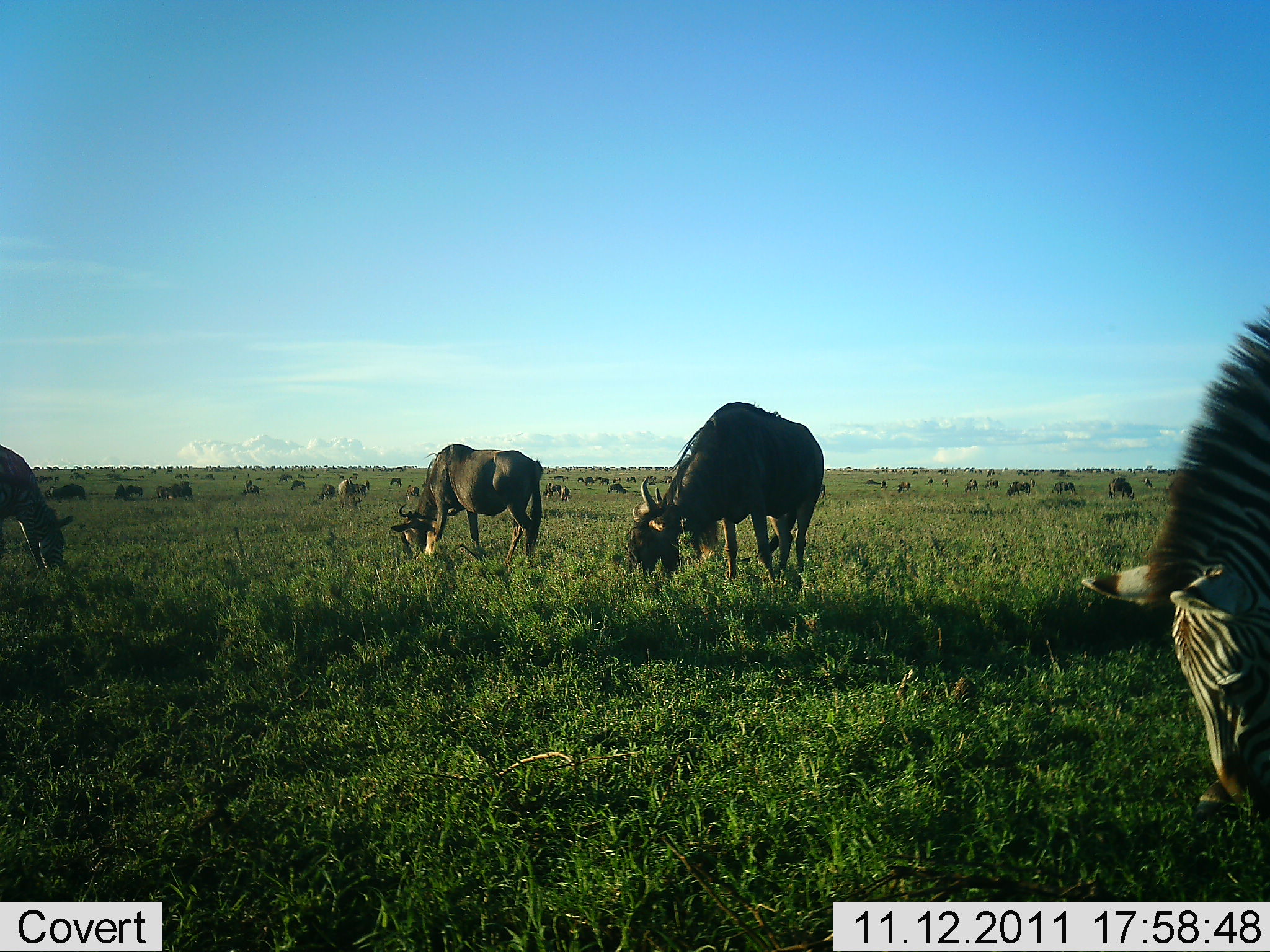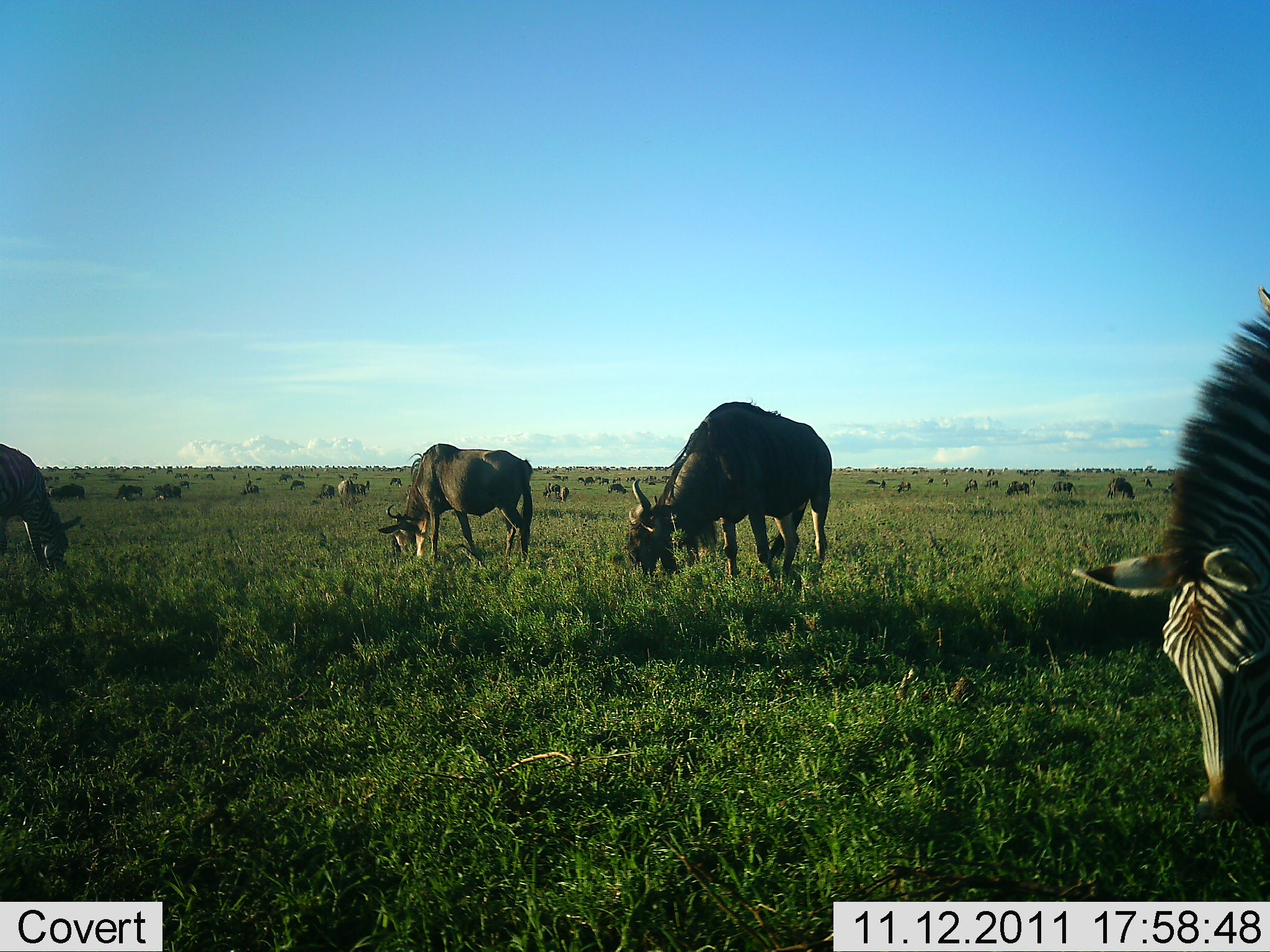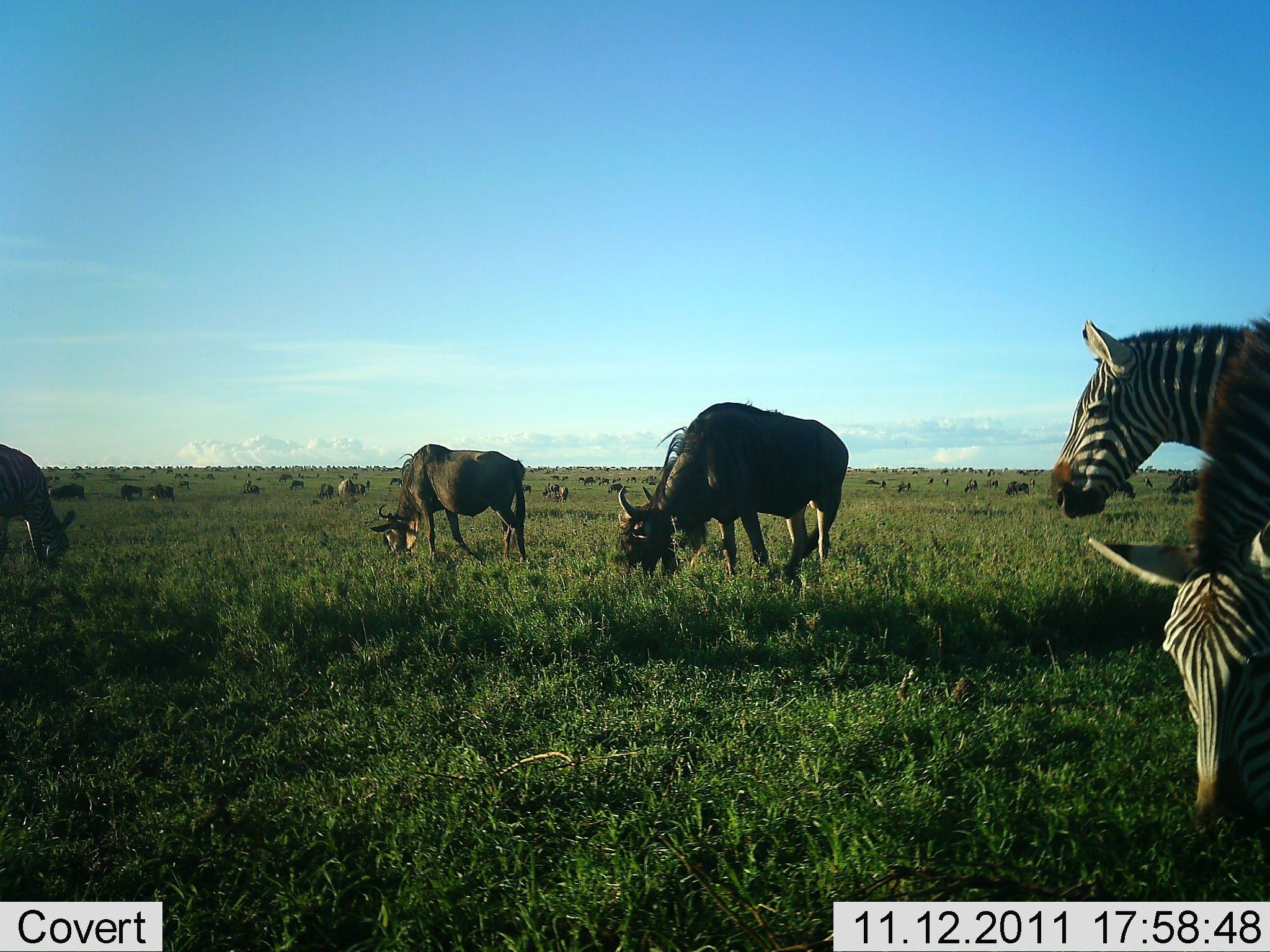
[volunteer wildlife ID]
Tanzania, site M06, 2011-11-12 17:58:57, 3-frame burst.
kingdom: Animalia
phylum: Chordata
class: Mammalia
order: Artiodactyla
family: Bovidae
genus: Connochaetes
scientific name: Connochaetes taurinus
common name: blue wildebeest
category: wildebeest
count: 11-50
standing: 29%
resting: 0%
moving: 7%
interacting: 0%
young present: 0%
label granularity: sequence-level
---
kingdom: Animalia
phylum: Chordata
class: Mammalia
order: Perissodactyla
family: Equidae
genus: Equus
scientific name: Equus quagga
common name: plains zebra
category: zebra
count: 2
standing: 14%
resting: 0%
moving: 0%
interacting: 0%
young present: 0%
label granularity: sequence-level